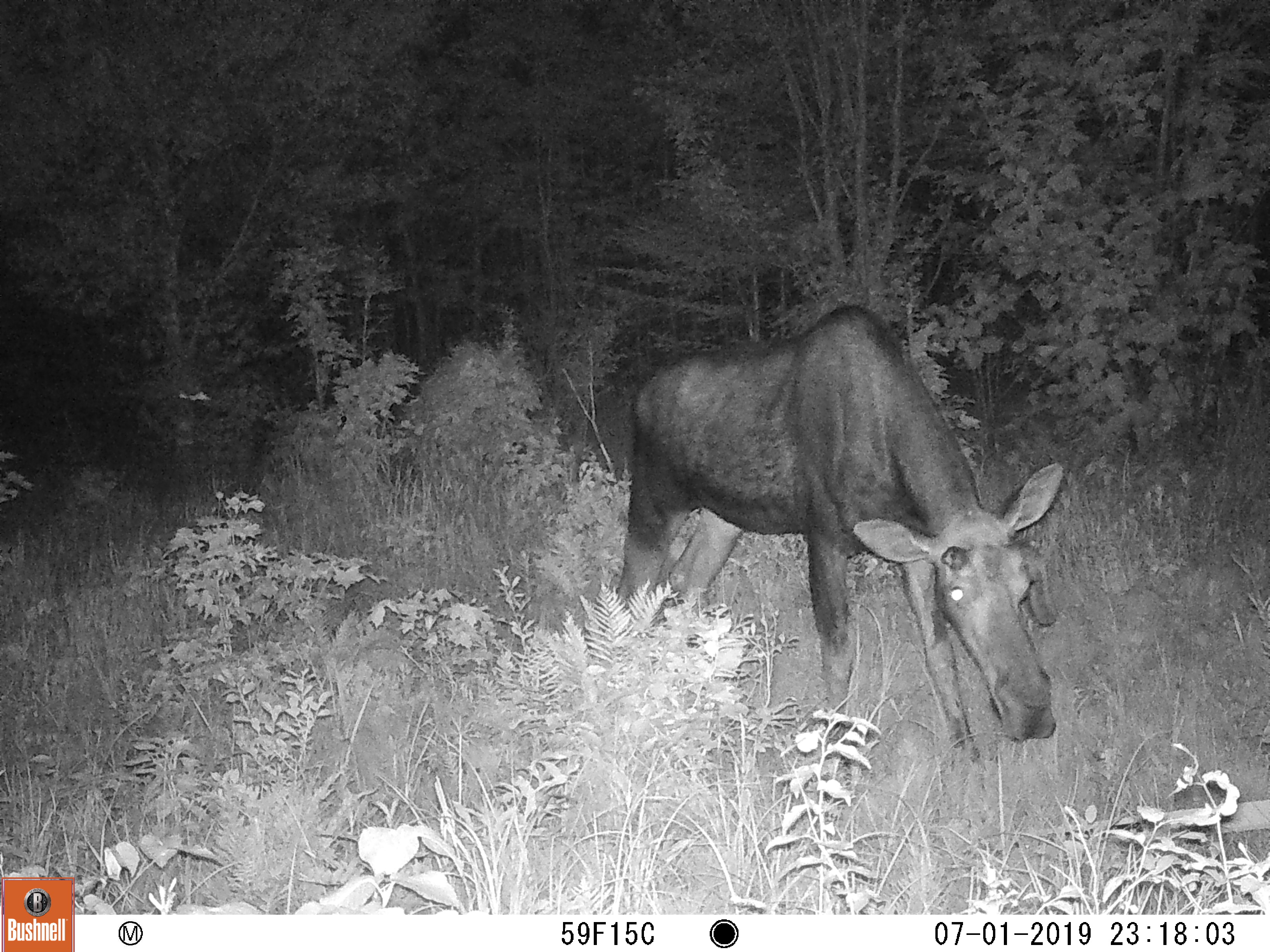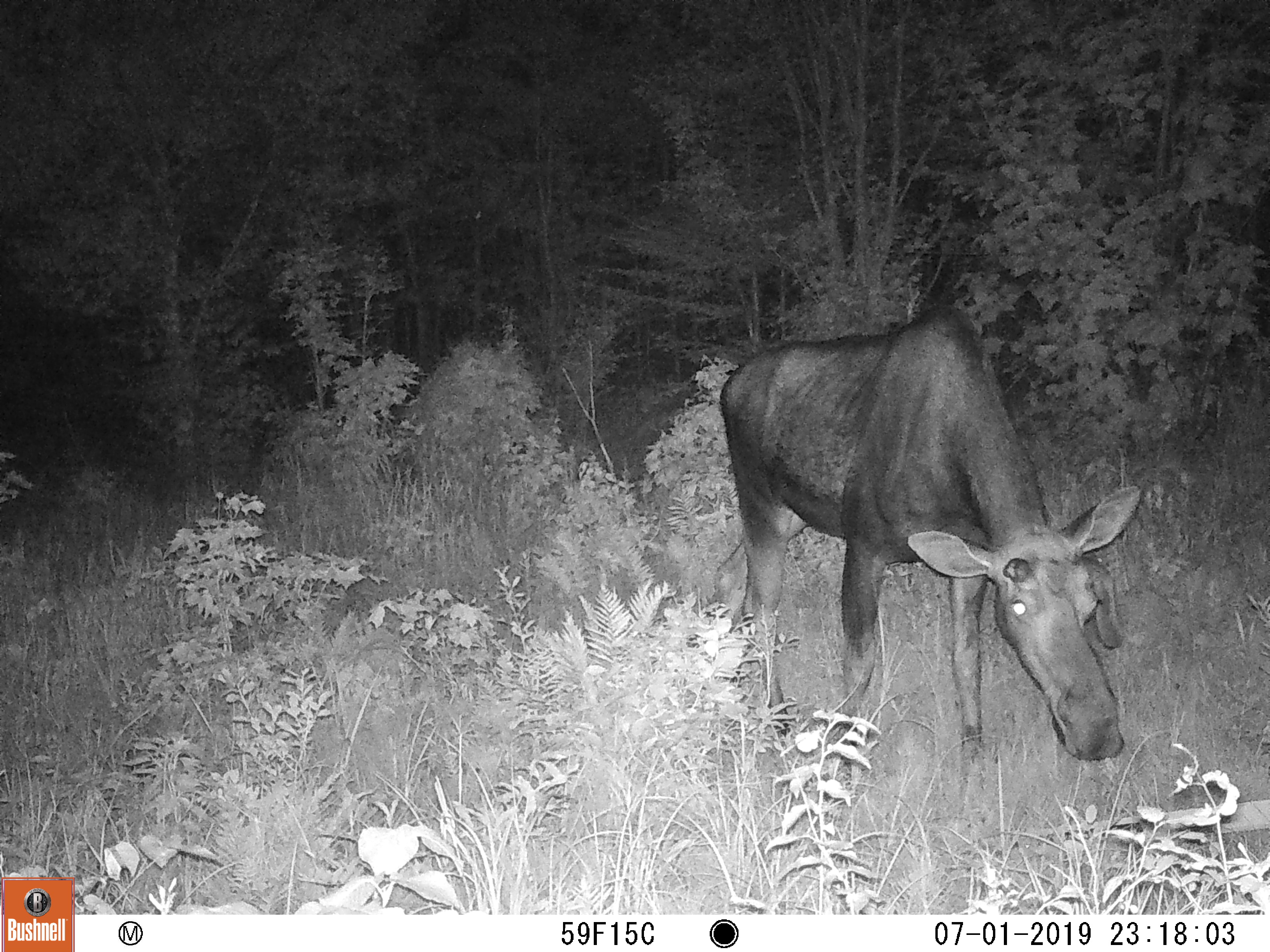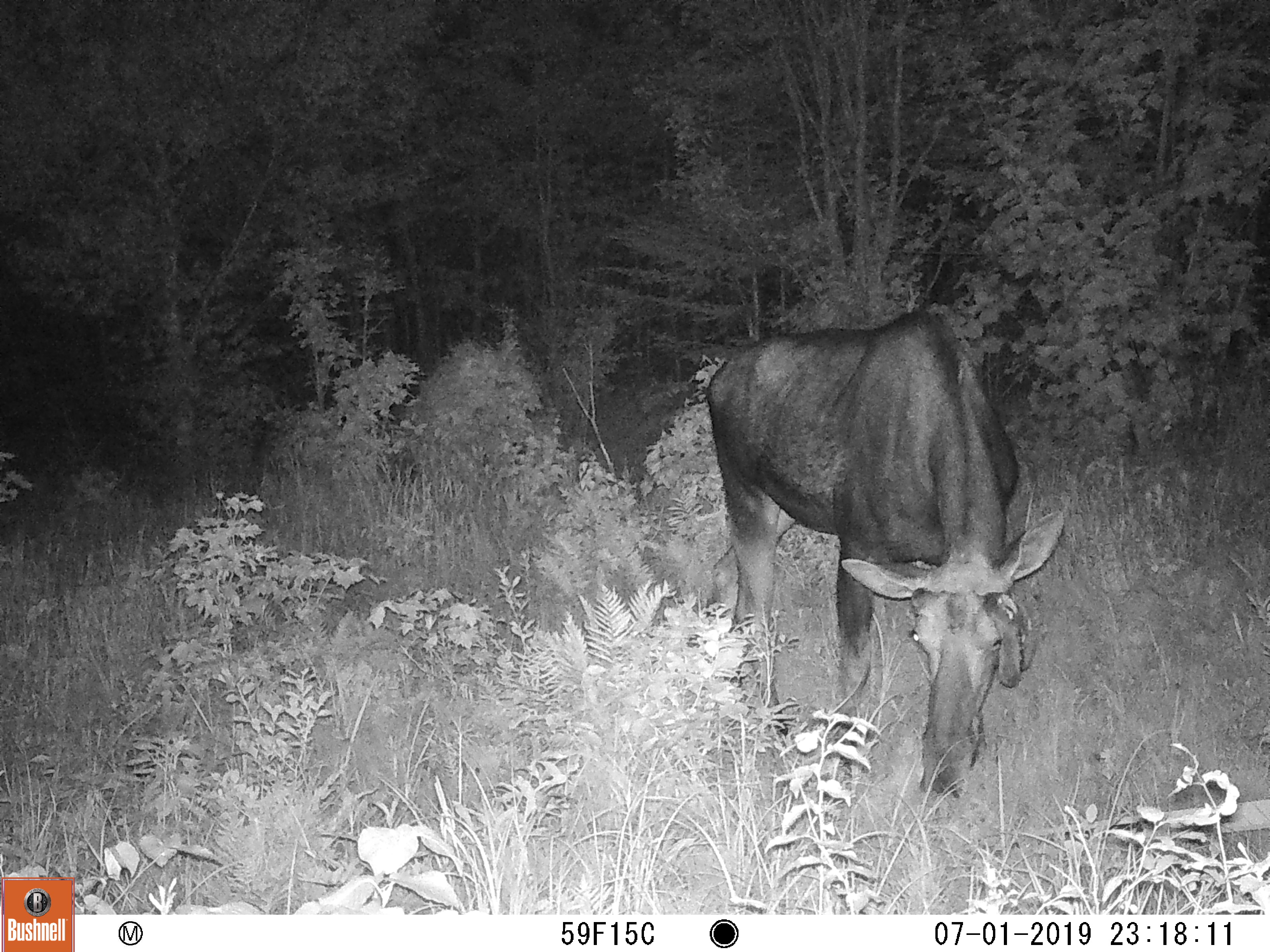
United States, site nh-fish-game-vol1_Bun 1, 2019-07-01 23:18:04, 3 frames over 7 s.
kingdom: Animalia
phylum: Chordata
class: Mammalia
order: Artiodactyla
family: Cervidae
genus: Alces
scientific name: Alces alces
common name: moose